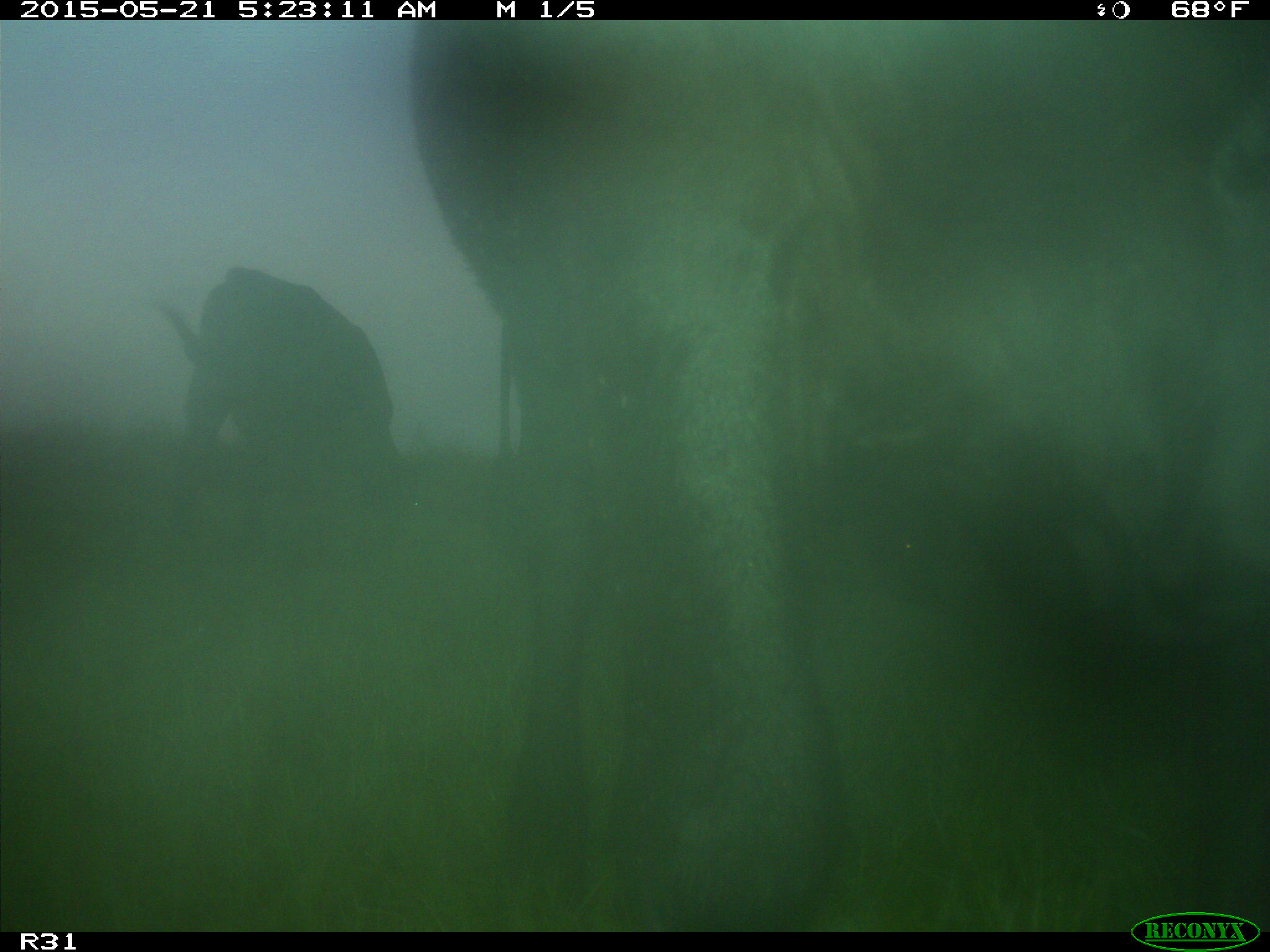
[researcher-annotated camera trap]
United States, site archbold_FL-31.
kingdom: Animalia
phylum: Chordata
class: Mammalia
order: Artiodactyla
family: Bovidae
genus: Bos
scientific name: Bos taurus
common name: domestic cow